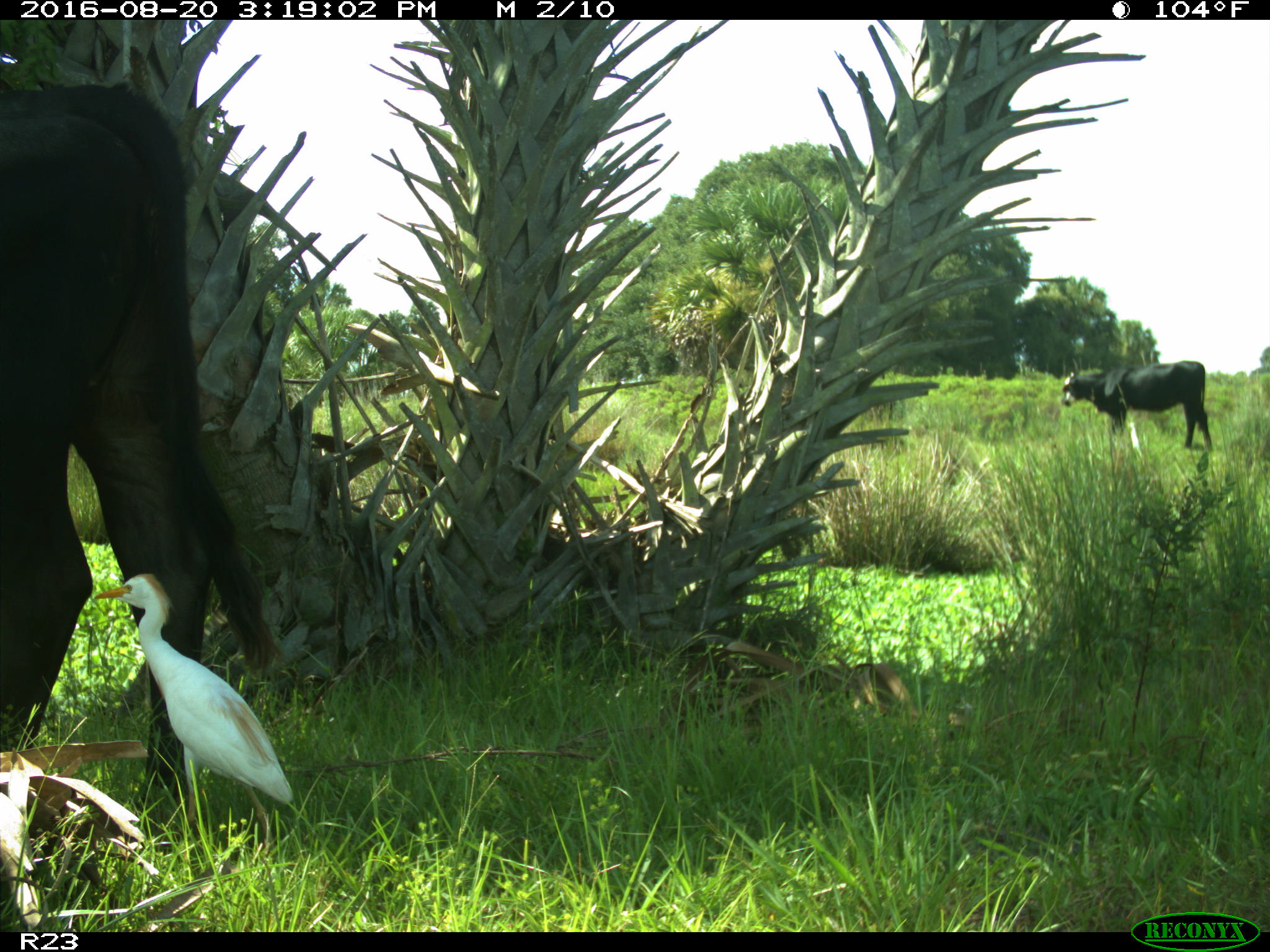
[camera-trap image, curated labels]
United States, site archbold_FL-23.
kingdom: Animalia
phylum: Chordata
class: Mammalia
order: Artiodactyla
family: Bovidae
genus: Bos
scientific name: Bos taurus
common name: domestic cow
Bos taurus (domestic cow).